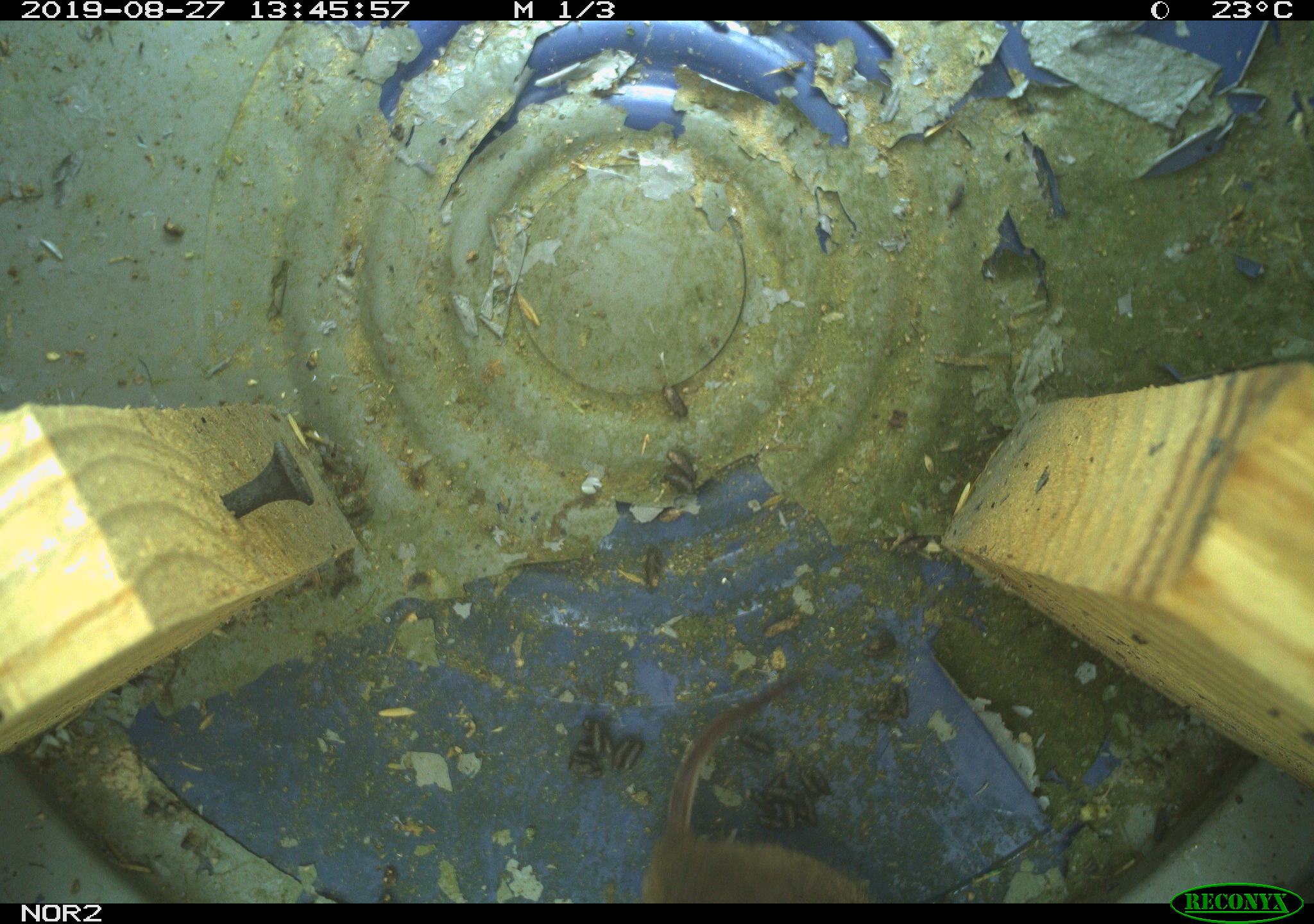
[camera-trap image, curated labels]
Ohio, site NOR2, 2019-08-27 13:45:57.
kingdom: Animalia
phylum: Chordata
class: Mammalia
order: Rodentia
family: Cricetidae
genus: Microtus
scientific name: Microtus pennsylvanicus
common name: meadow vole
Meadow vole (Microtus pennsylvanicus).